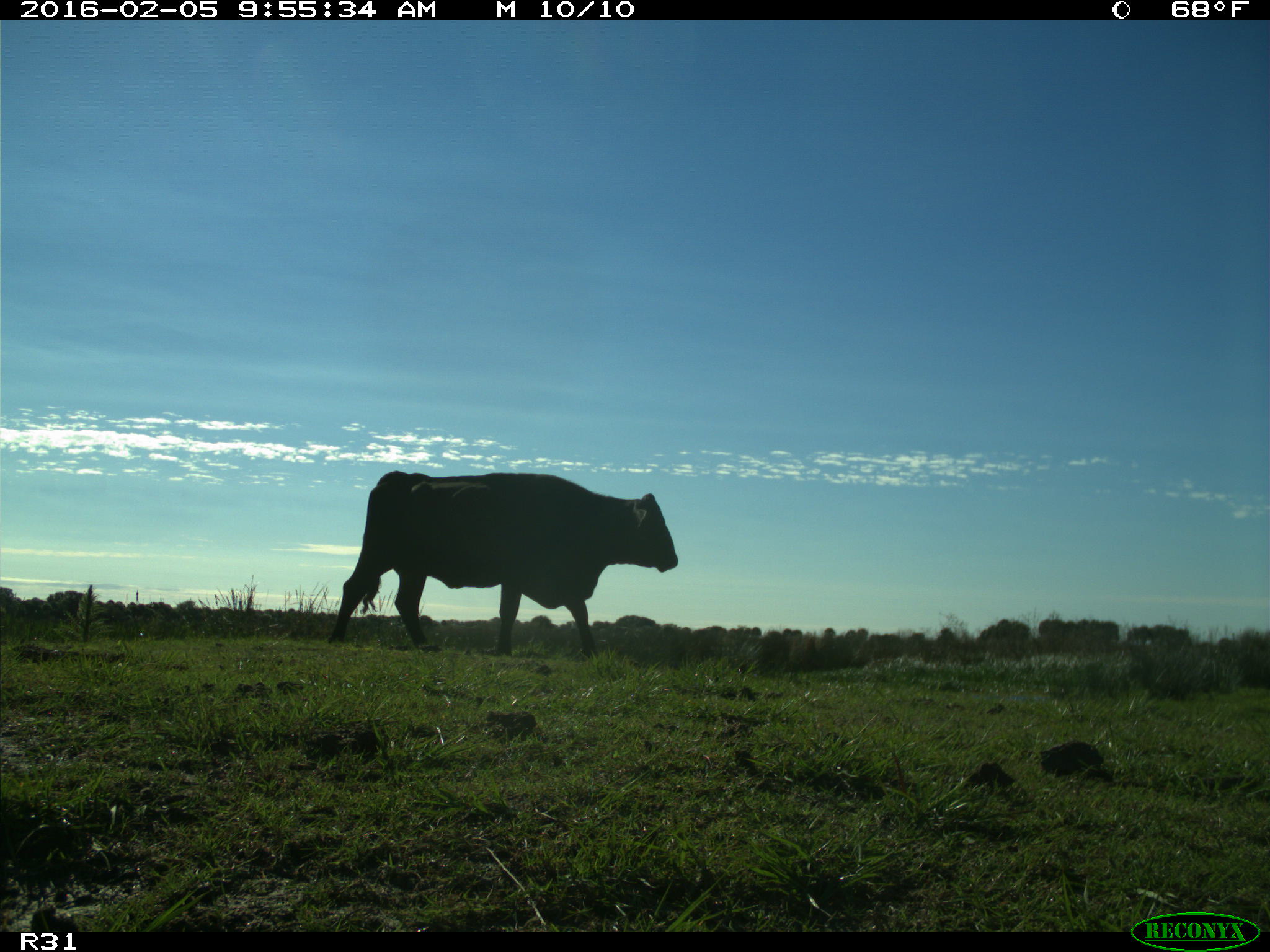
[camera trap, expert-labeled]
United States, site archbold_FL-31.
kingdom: Animalia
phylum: Chordata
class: Mammalia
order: Artiodactyla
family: Bovidae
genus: Bos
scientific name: Bos taurus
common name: domestic cow